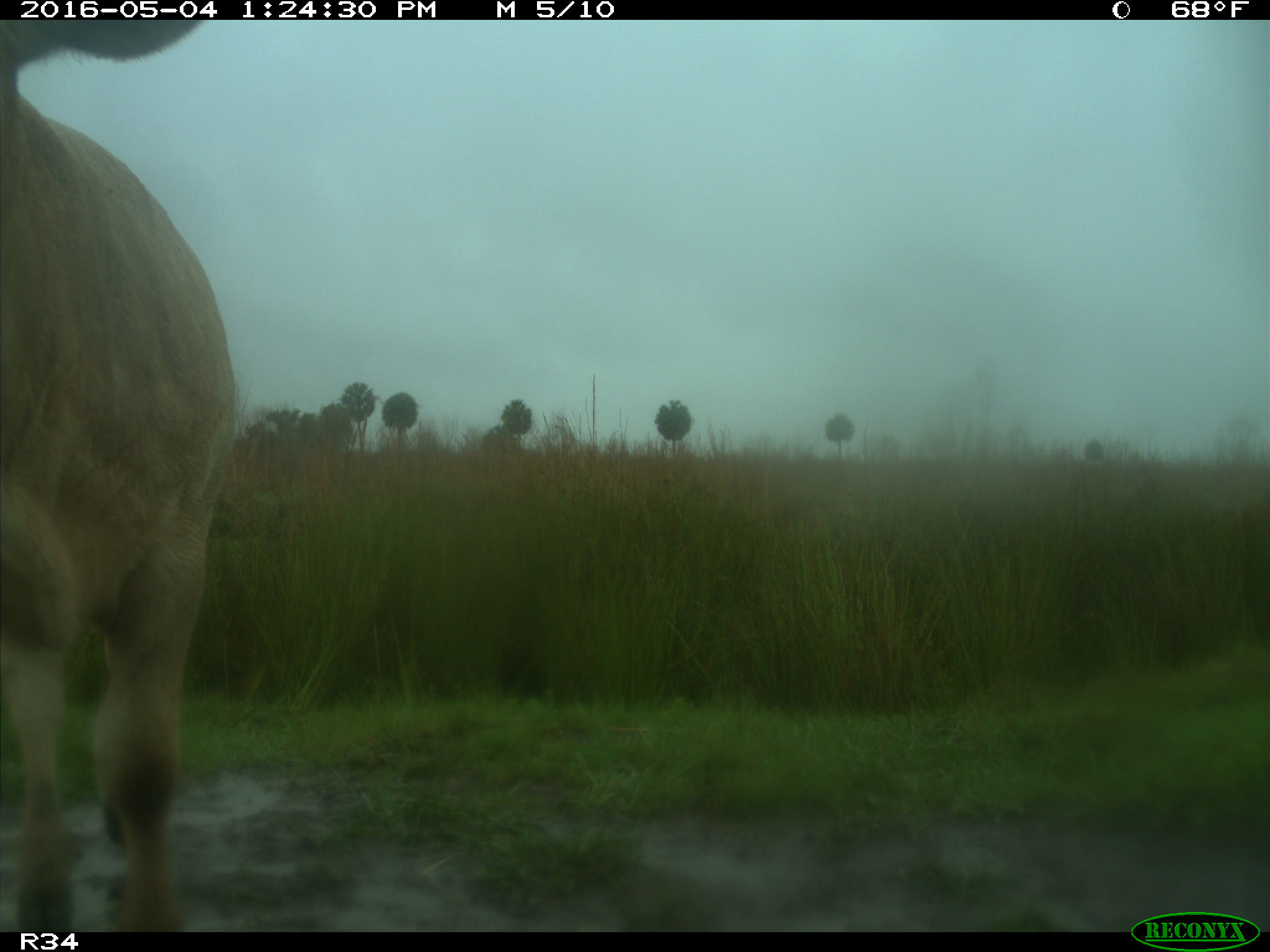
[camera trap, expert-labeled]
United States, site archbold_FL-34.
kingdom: Animalia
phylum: Chordata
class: Mammalia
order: Artiodactyla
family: Bovidae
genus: Bos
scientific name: Bos taurus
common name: domestic cow